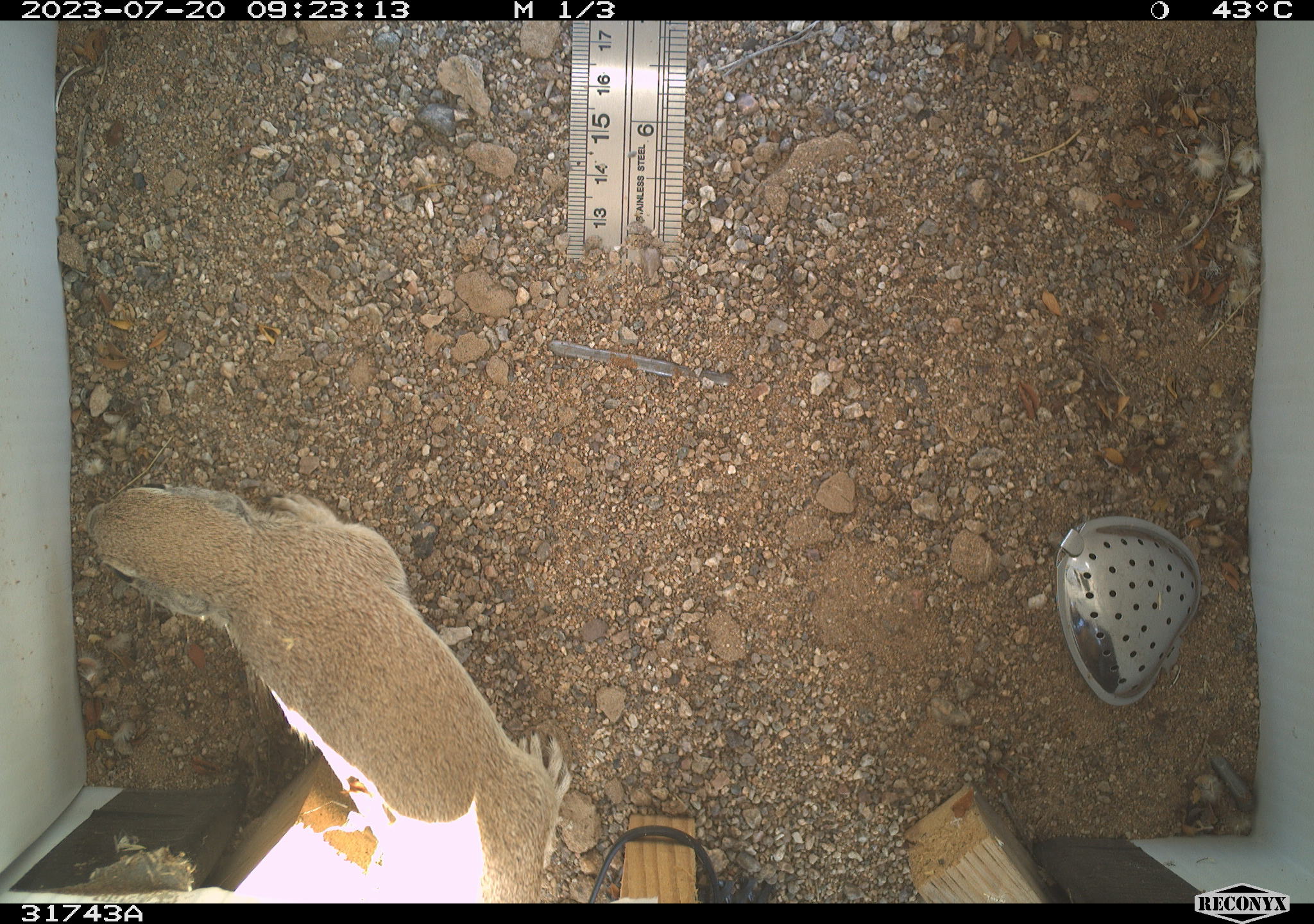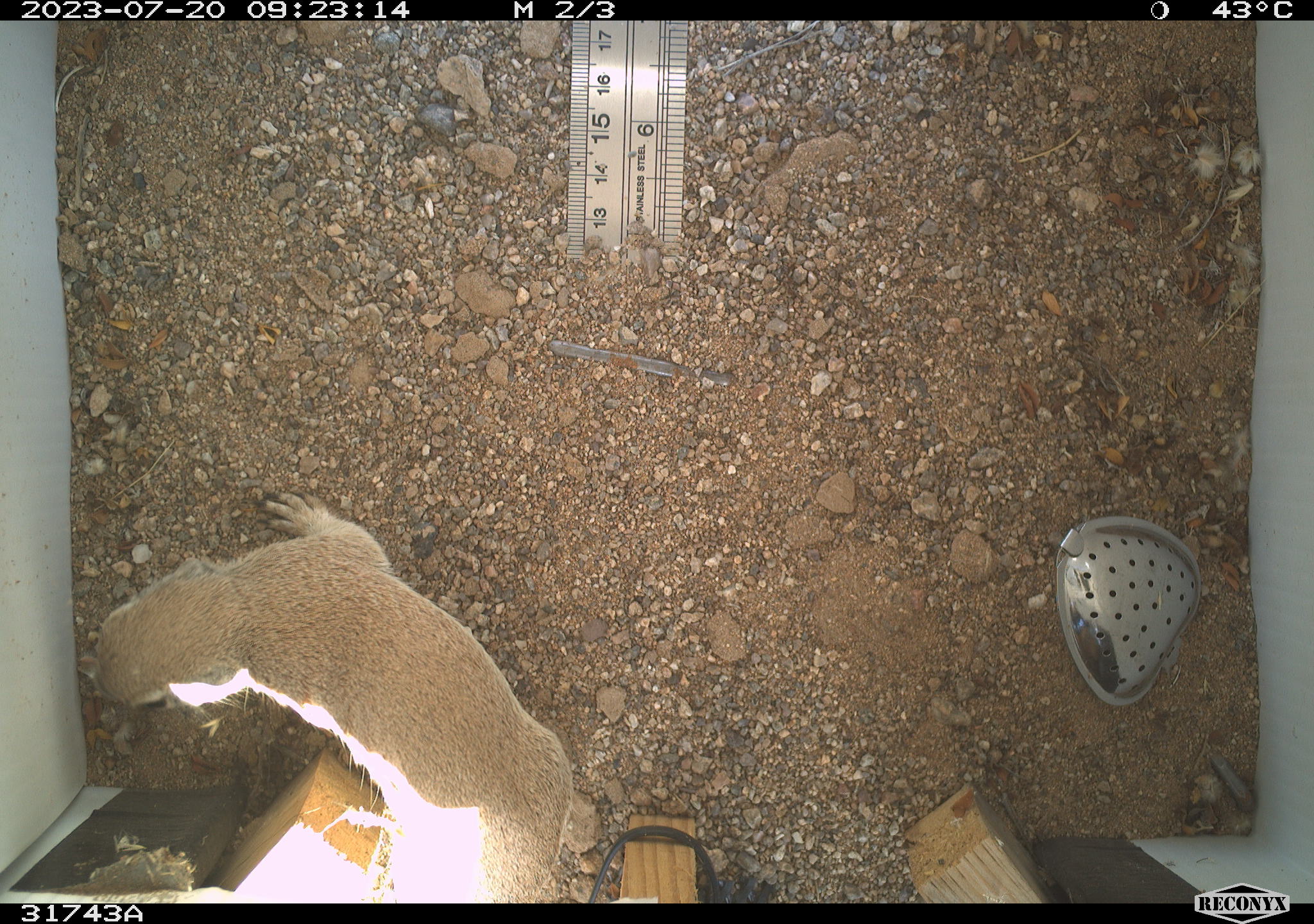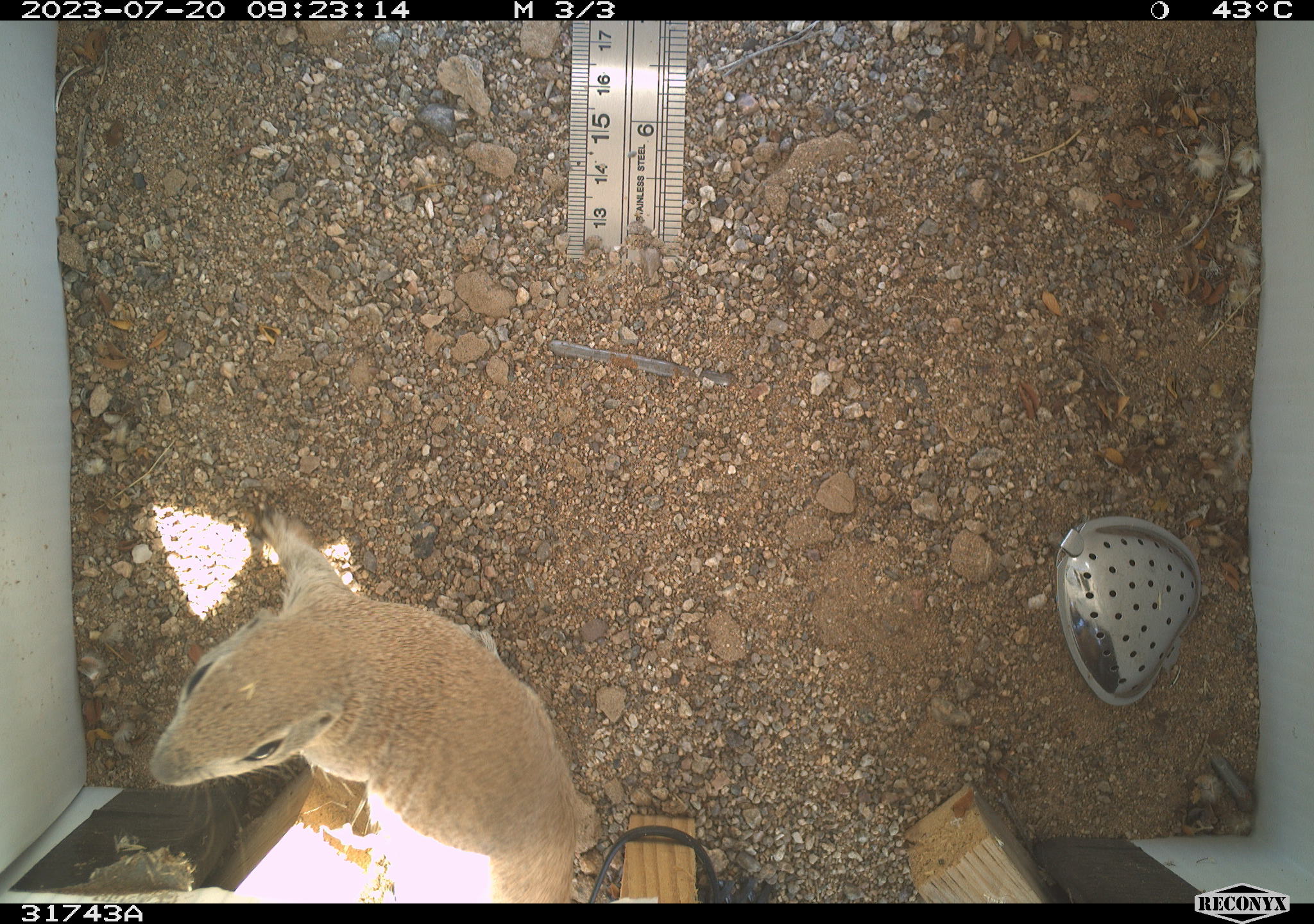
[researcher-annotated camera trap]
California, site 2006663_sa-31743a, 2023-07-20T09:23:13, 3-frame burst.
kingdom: Animalia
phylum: Chordata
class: Mammalia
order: Rodentia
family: Sciuridae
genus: Xerospermophilus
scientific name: Xerospermophilus tereticaudus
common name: round-tailed ground squirrel